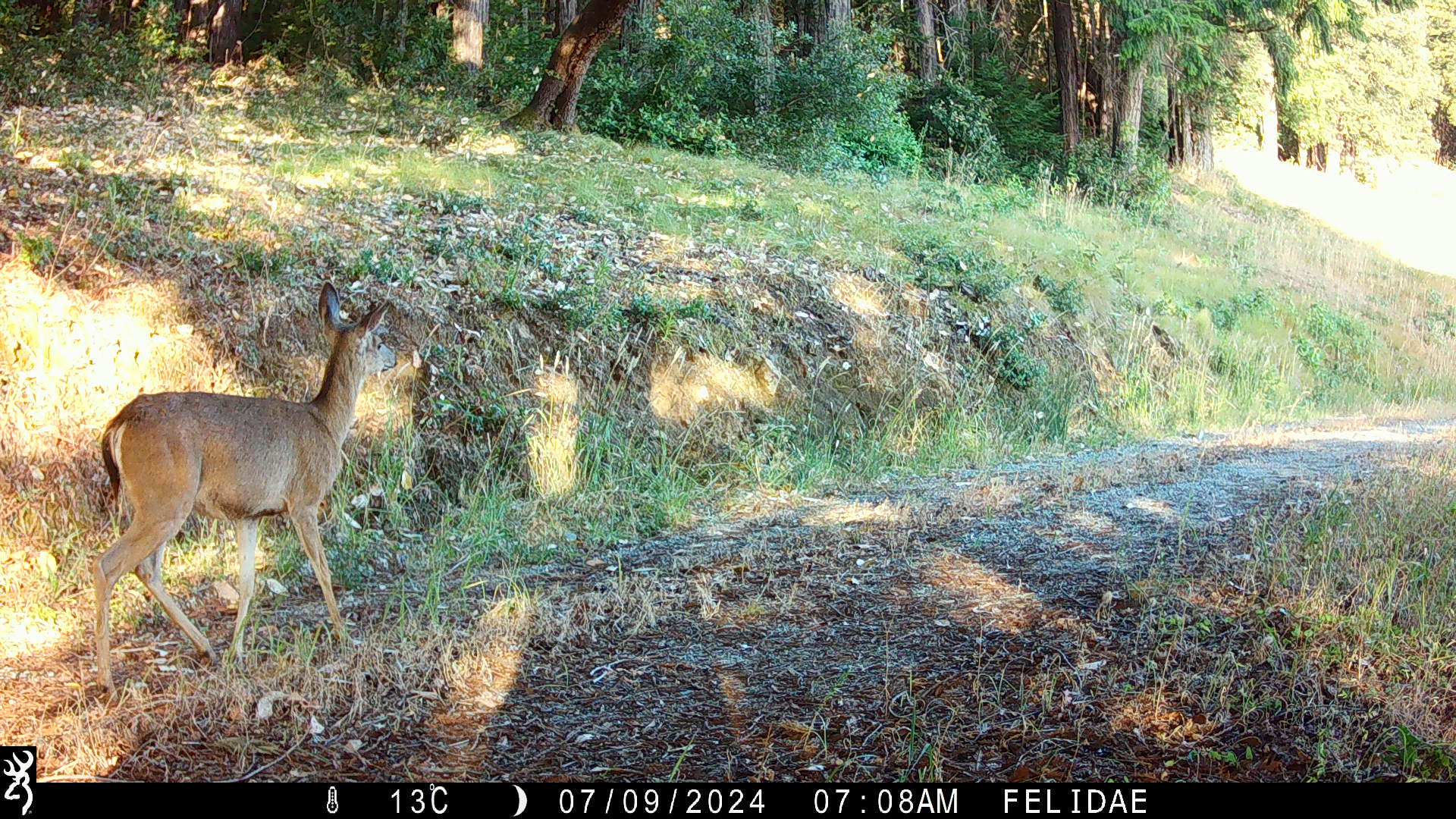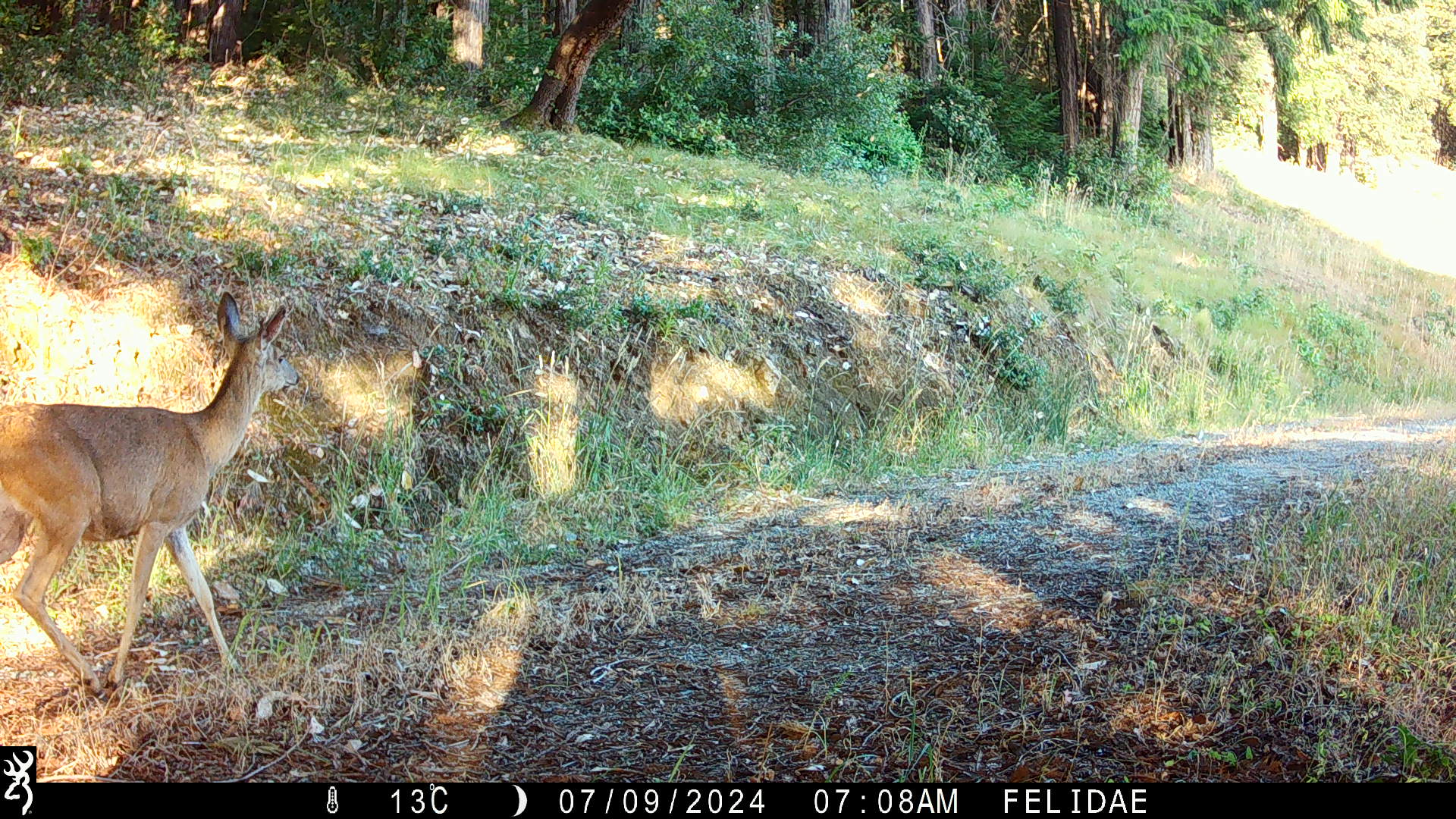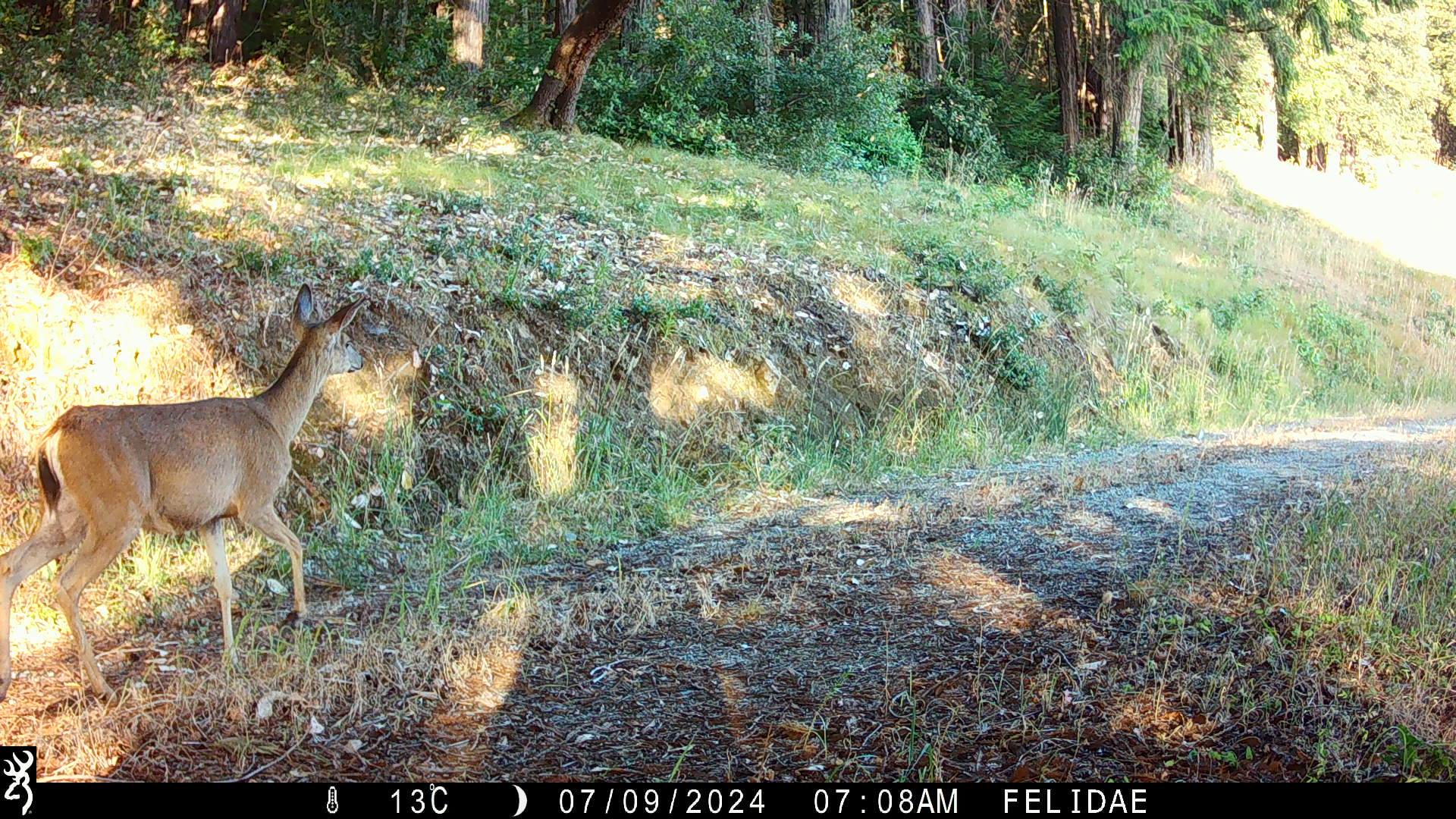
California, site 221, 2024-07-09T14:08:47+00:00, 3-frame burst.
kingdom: Animalia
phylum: Chordata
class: Mammalia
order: Artiodactyla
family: Cervidae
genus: Odocoileus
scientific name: Odocoileus hemionus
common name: mule deer